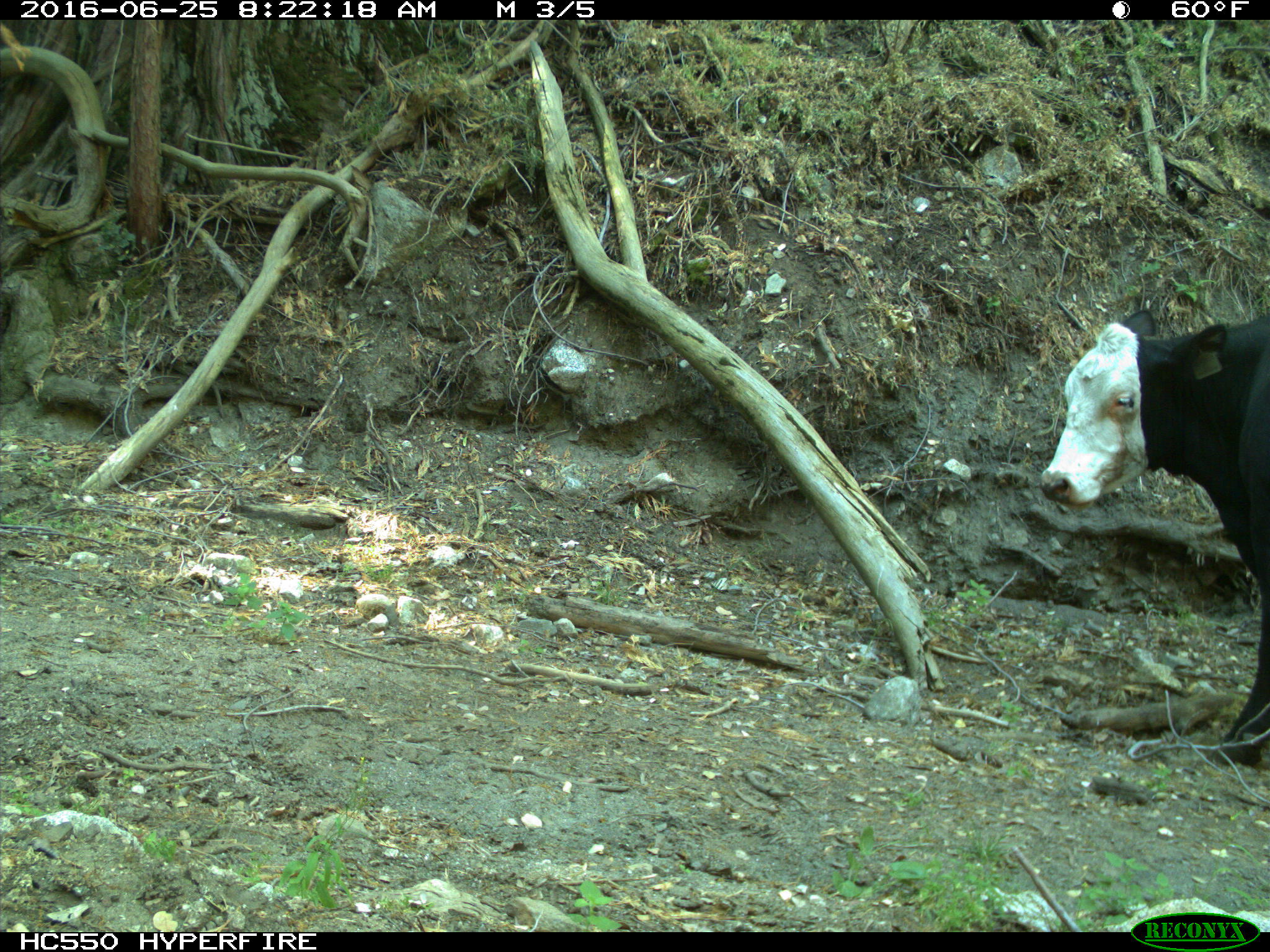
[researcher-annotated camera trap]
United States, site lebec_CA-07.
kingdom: Animalia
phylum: Chordata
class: Mammalia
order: Artiodactyla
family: Bovidae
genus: Bos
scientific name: Bos taurus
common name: domestic cow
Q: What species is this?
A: Bos taurus (domestic cow).